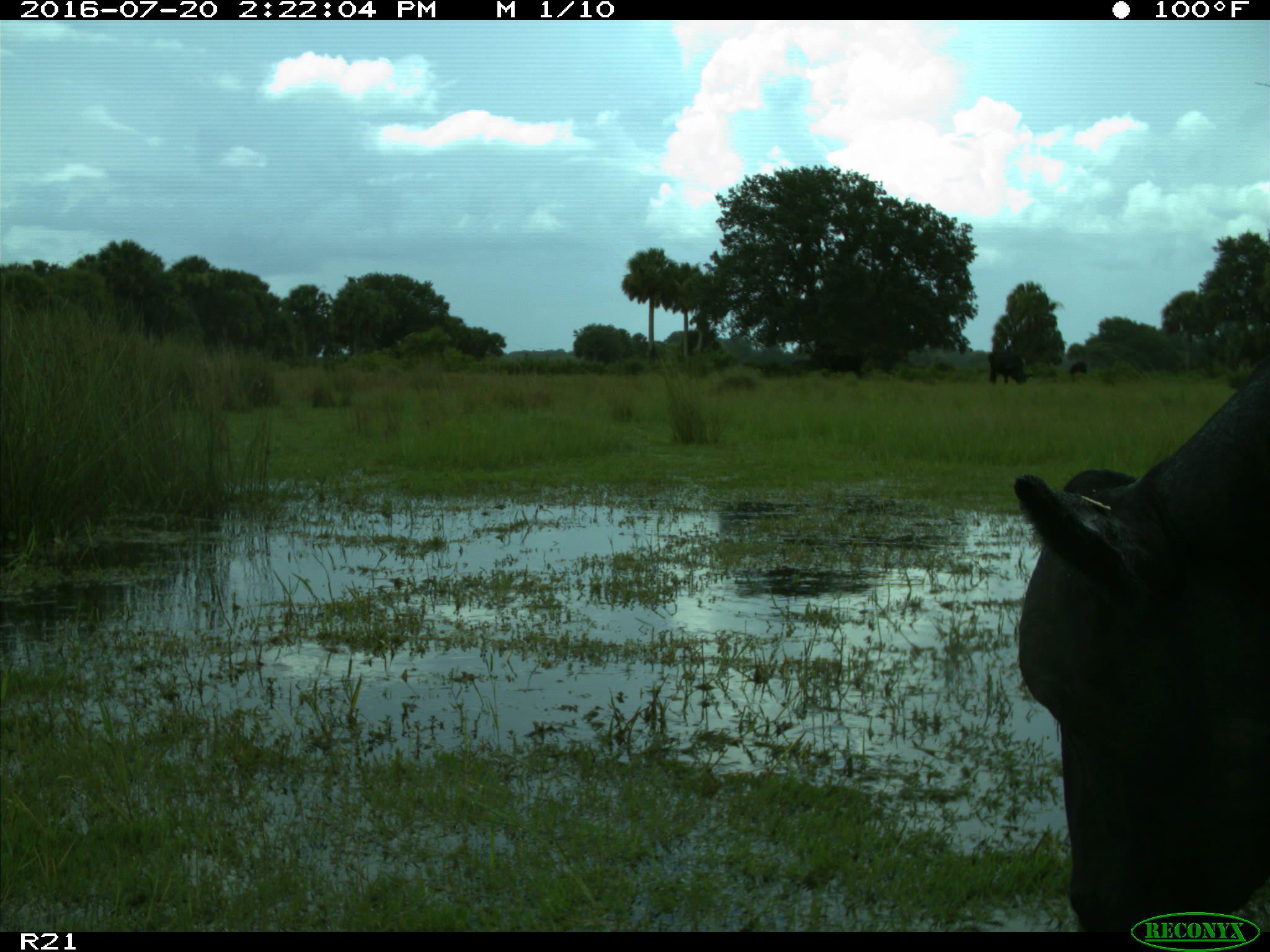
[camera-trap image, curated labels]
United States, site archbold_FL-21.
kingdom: Animalia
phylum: Chordata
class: Mammalia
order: Artiodactyla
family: Bovidae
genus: Bos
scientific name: Bos taurus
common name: domestic cow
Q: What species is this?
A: Bos taurus (domestic cow).